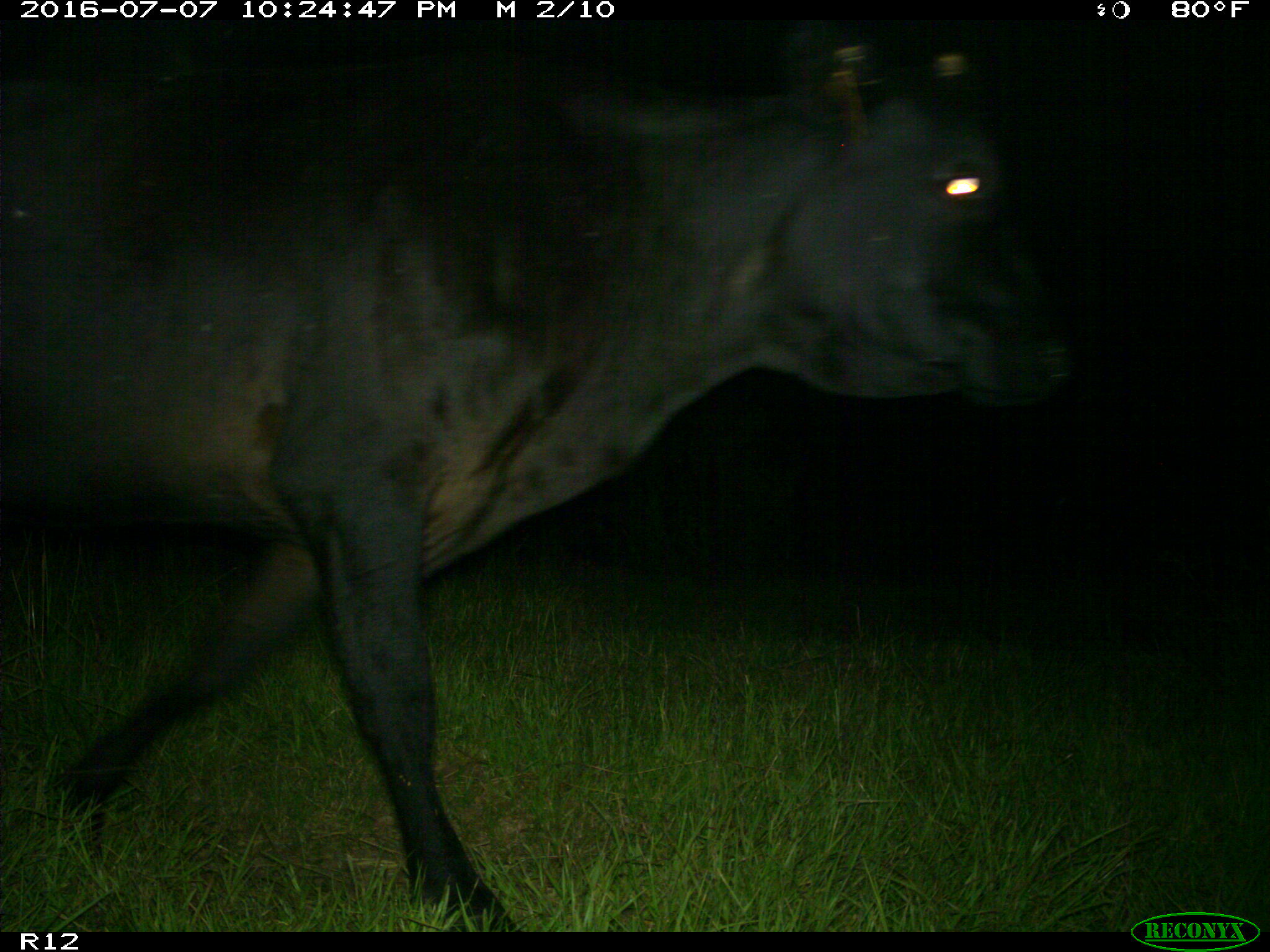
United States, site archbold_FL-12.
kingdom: Animalia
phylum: Chordata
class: Mammalia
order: Artiodactyla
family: Bovidae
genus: Bos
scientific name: Bos taurus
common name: domestic cow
Bos taurus (domestic cow).